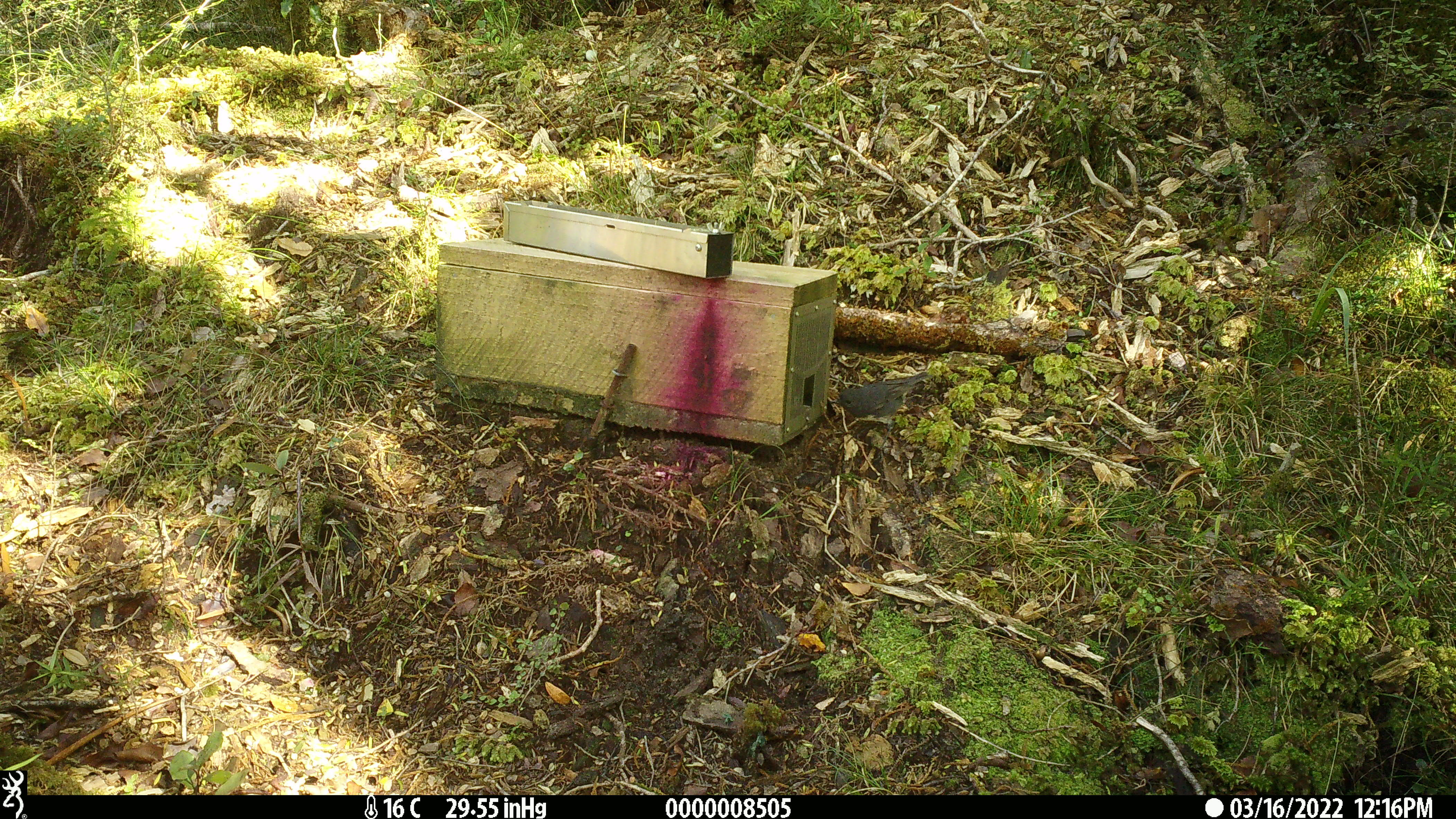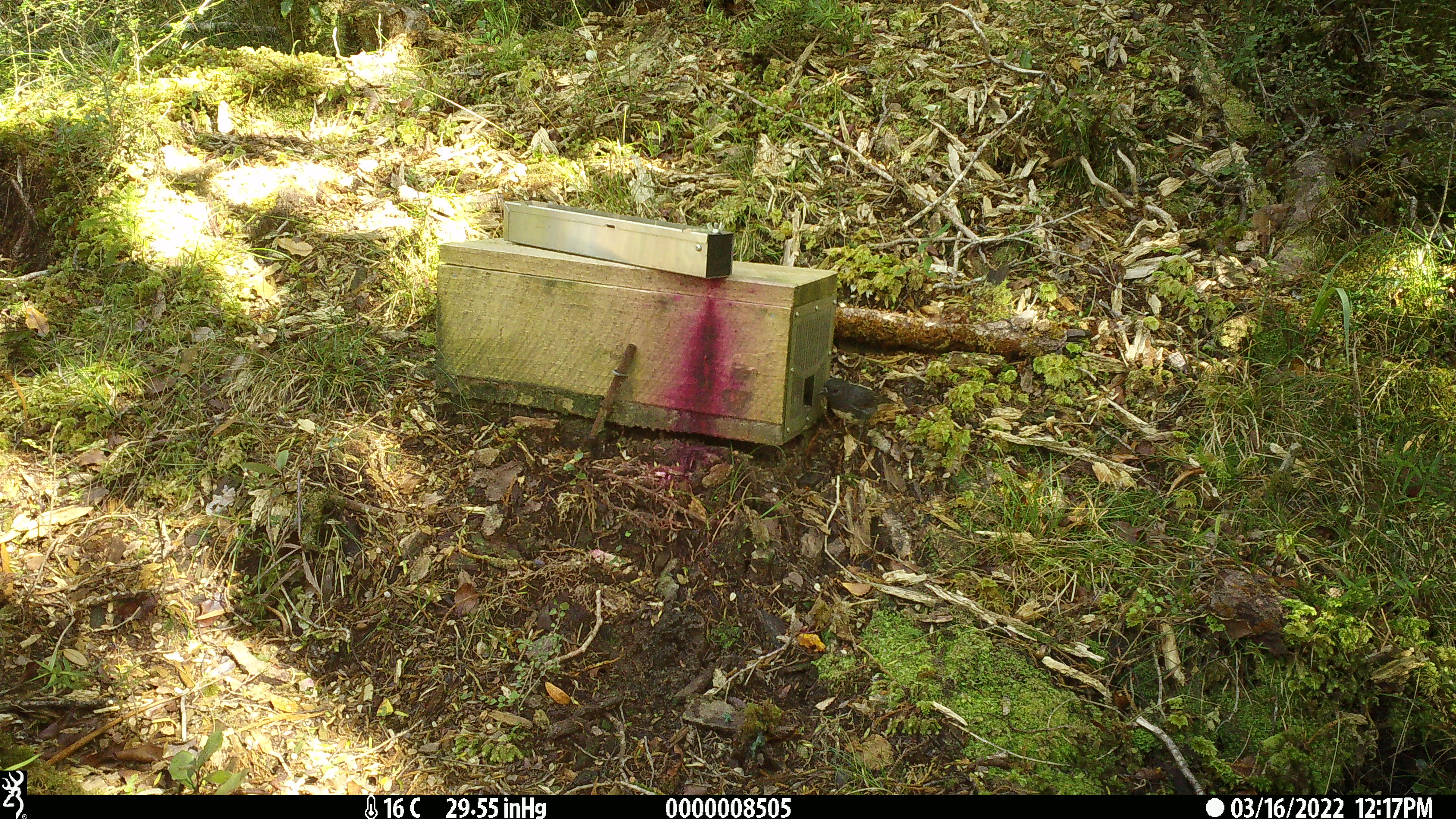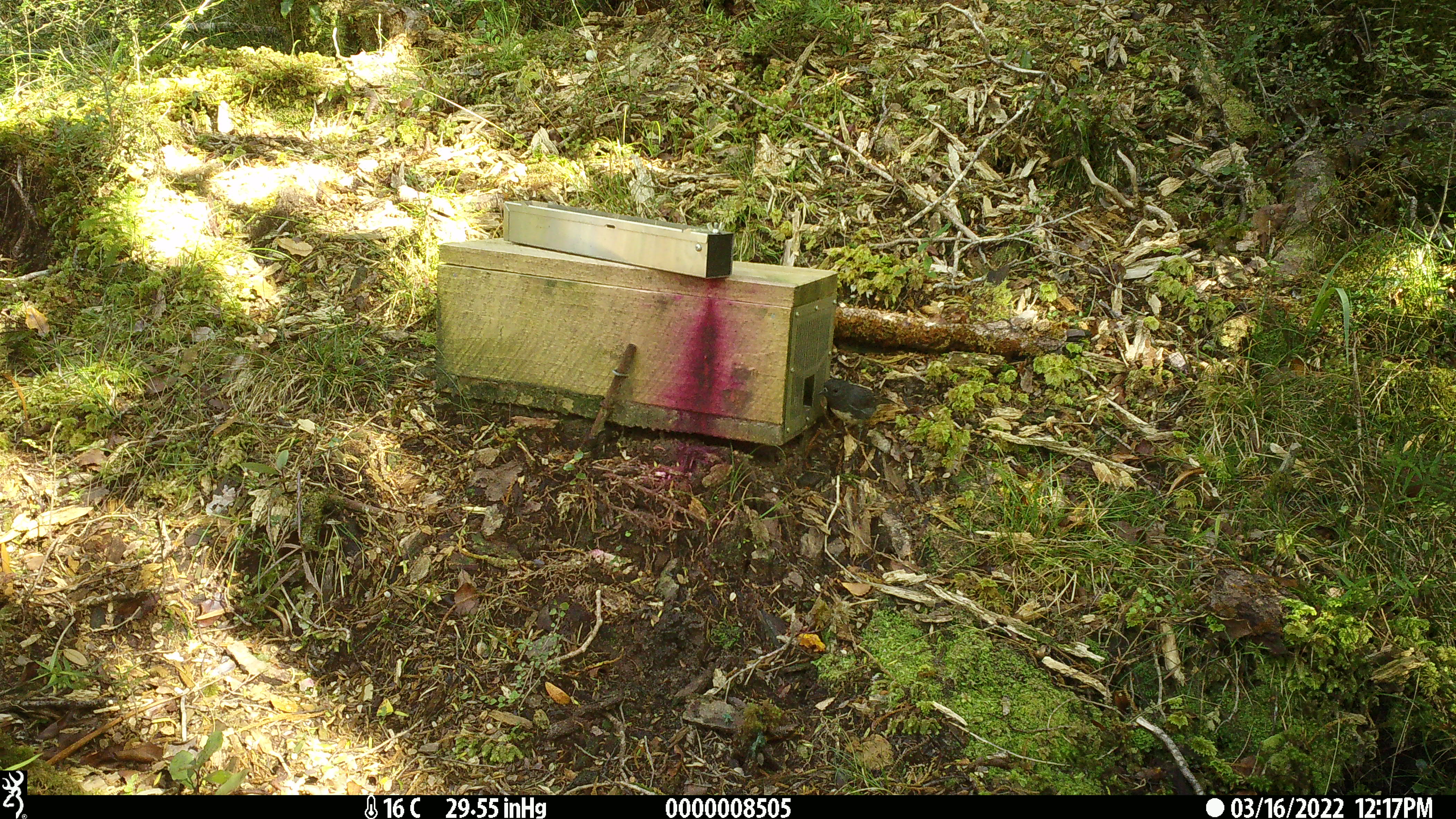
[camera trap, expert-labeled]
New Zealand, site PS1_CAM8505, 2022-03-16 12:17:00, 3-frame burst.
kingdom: Animalia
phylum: Chordata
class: Aves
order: Passeriformes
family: Petroicidae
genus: Petroica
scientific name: Petroica australis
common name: new zealand robin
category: robin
Robin (new zealand robin) (Petroica australis).